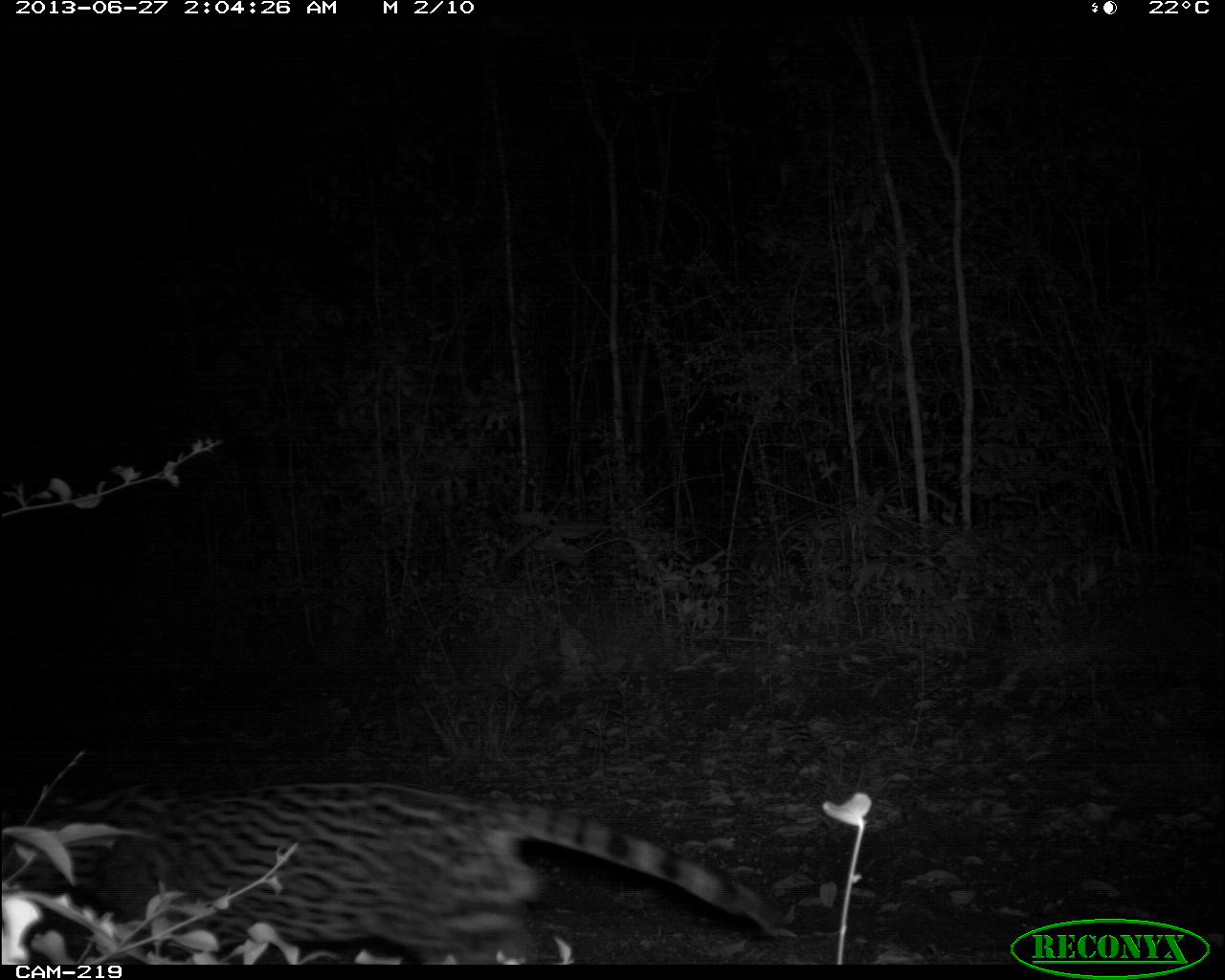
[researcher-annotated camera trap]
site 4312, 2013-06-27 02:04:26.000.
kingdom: Animalia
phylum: Chordata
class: Mammalia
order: Carnivora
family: Felidae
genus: Leopardus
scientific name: Leopardus pardalis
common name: ocelot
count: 1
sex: male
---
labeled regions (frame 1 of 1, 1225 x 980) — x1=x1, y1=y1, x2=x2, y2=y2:
leopardus pardalis: x1=0, y1=778, x2=782, y2=964